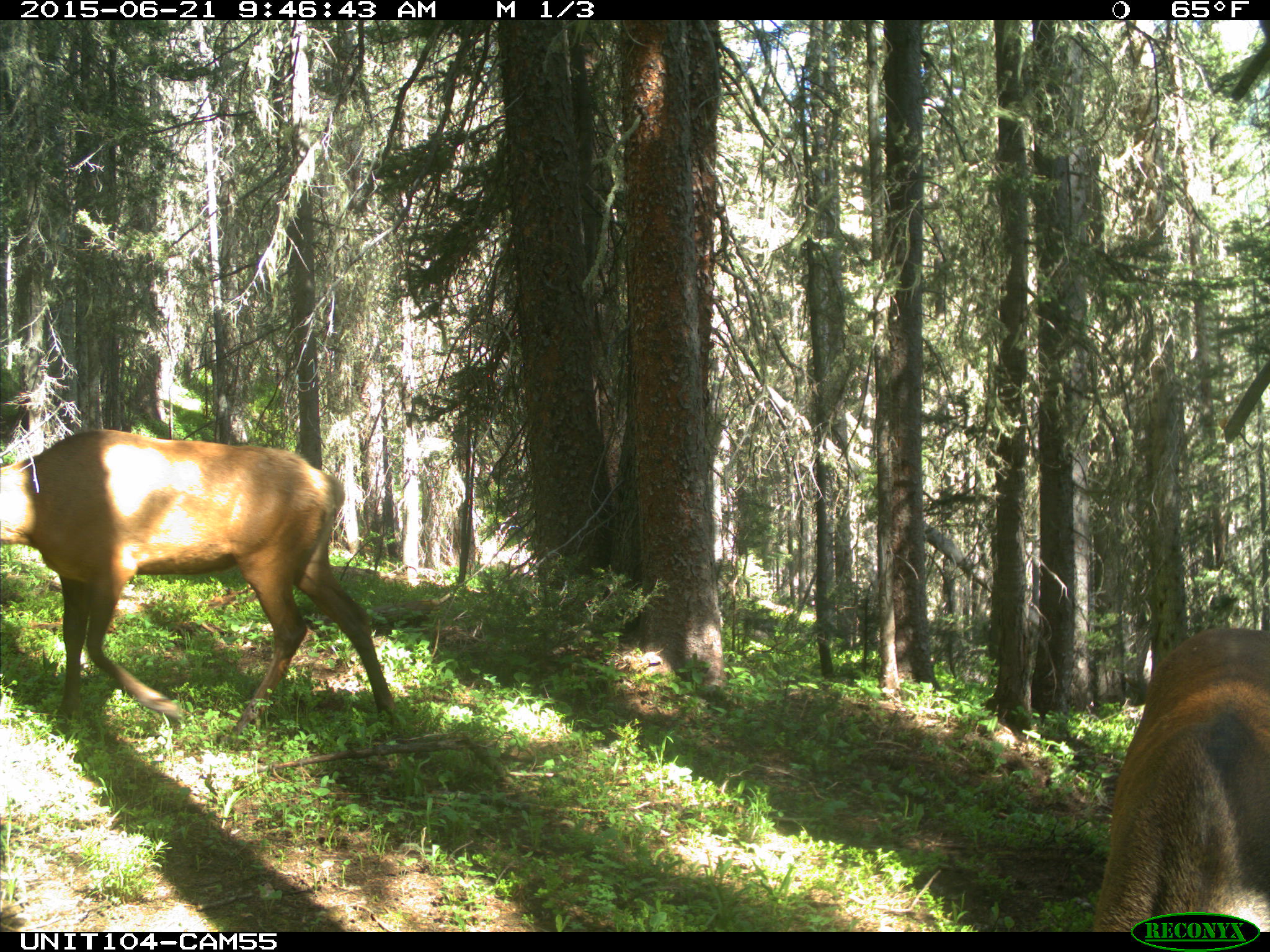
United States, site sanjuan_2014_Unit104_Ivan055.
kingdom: Animalia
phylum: Chordata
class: Mammalia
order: Artiodactyla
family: Cervidae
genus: Cervus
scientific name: Cervus elaphus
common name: red deer